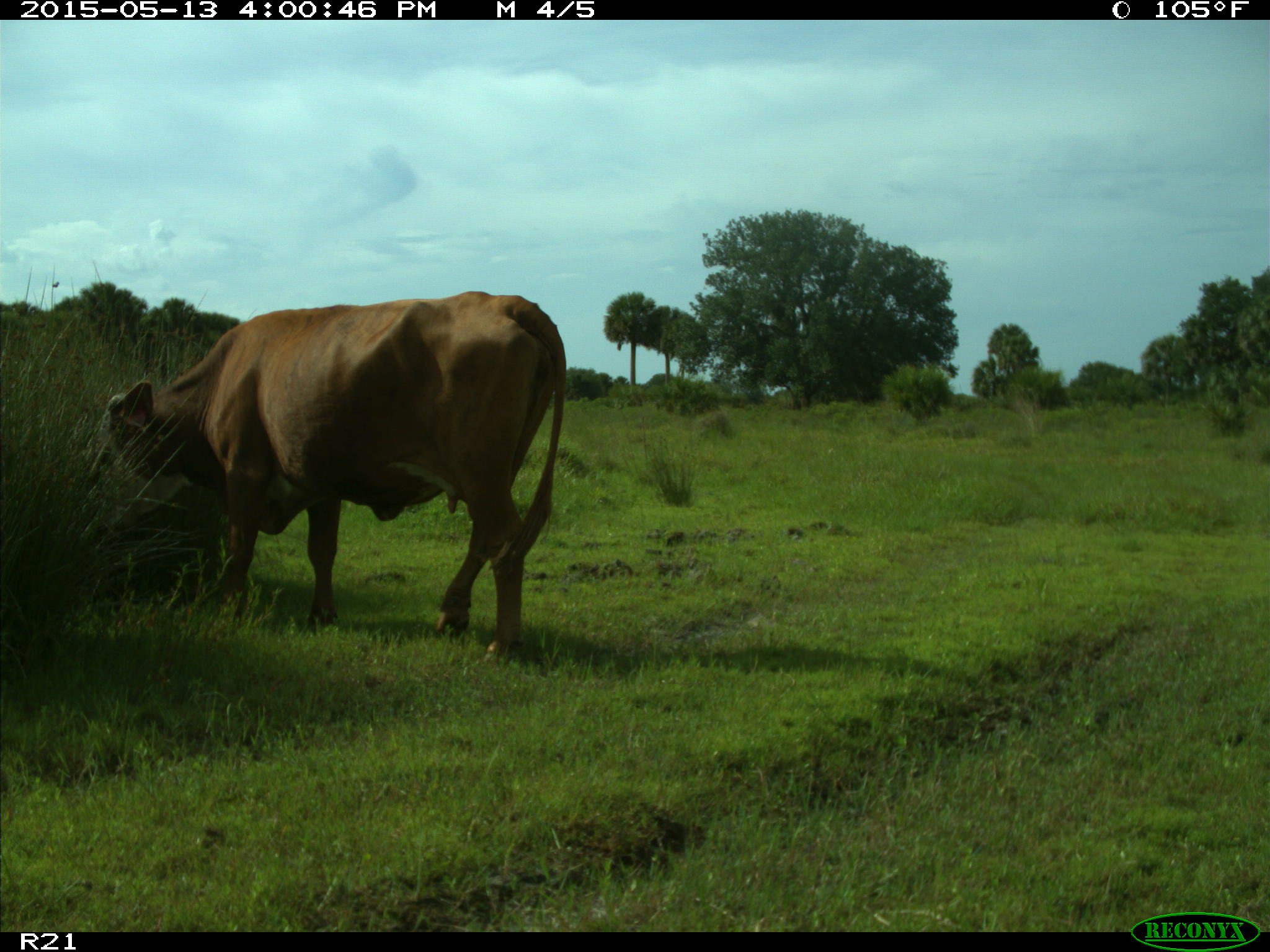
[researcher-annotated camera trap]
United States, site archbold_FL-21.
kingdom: Animalia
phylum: Chordata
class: Mammalia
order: Artiodactyla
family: Bovidae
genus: Bos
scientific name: Bos taurus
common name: domestic cow